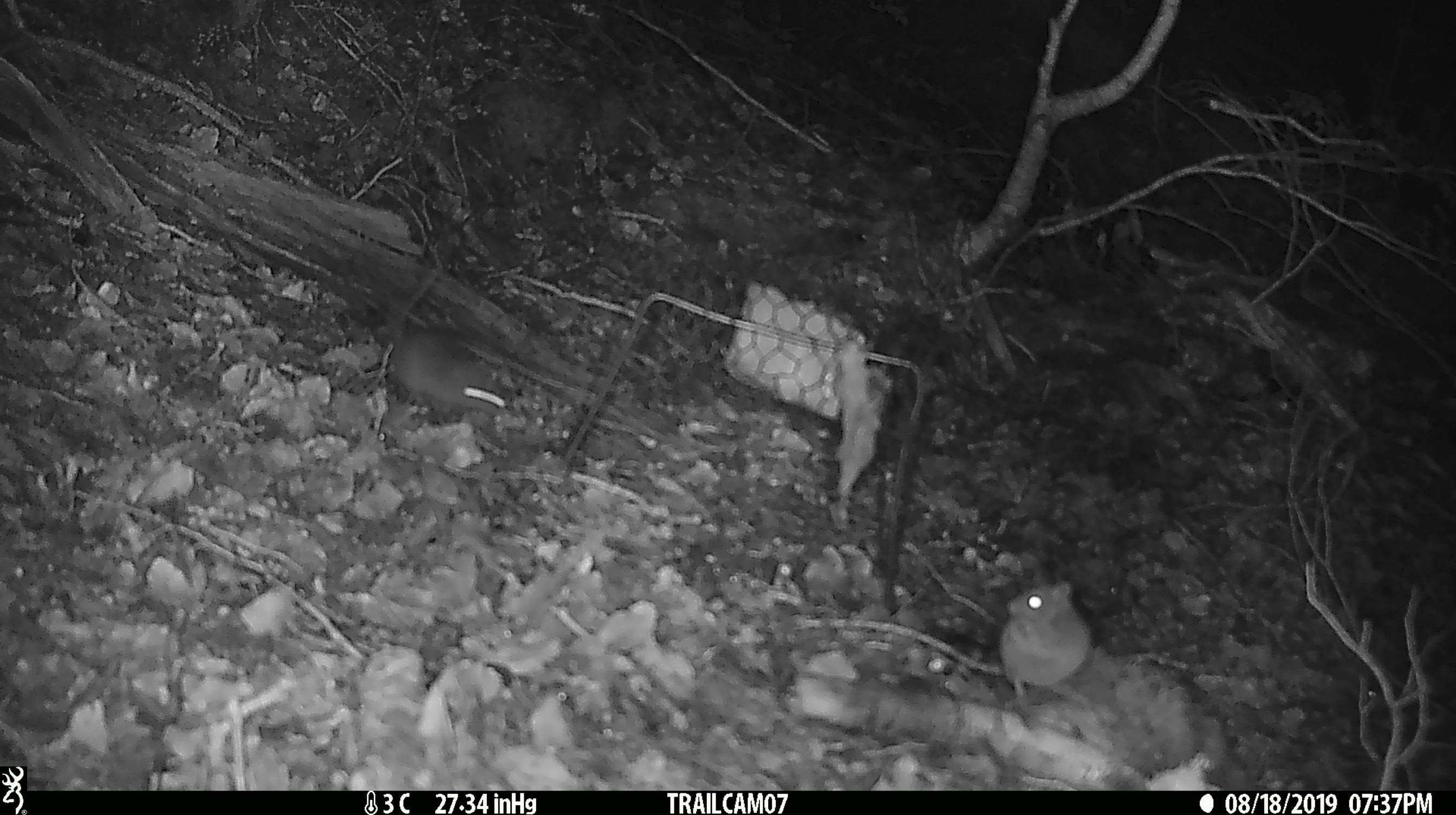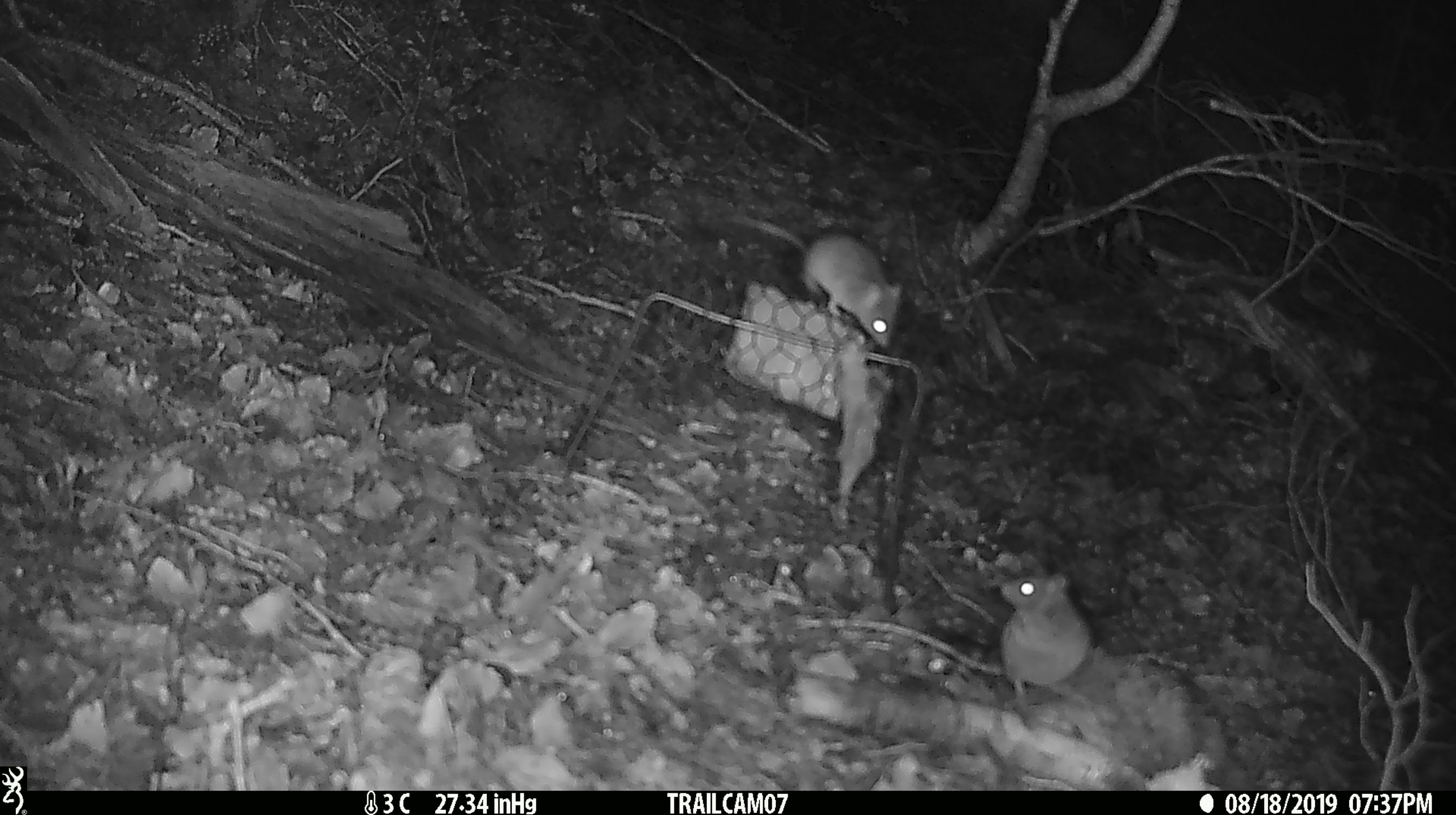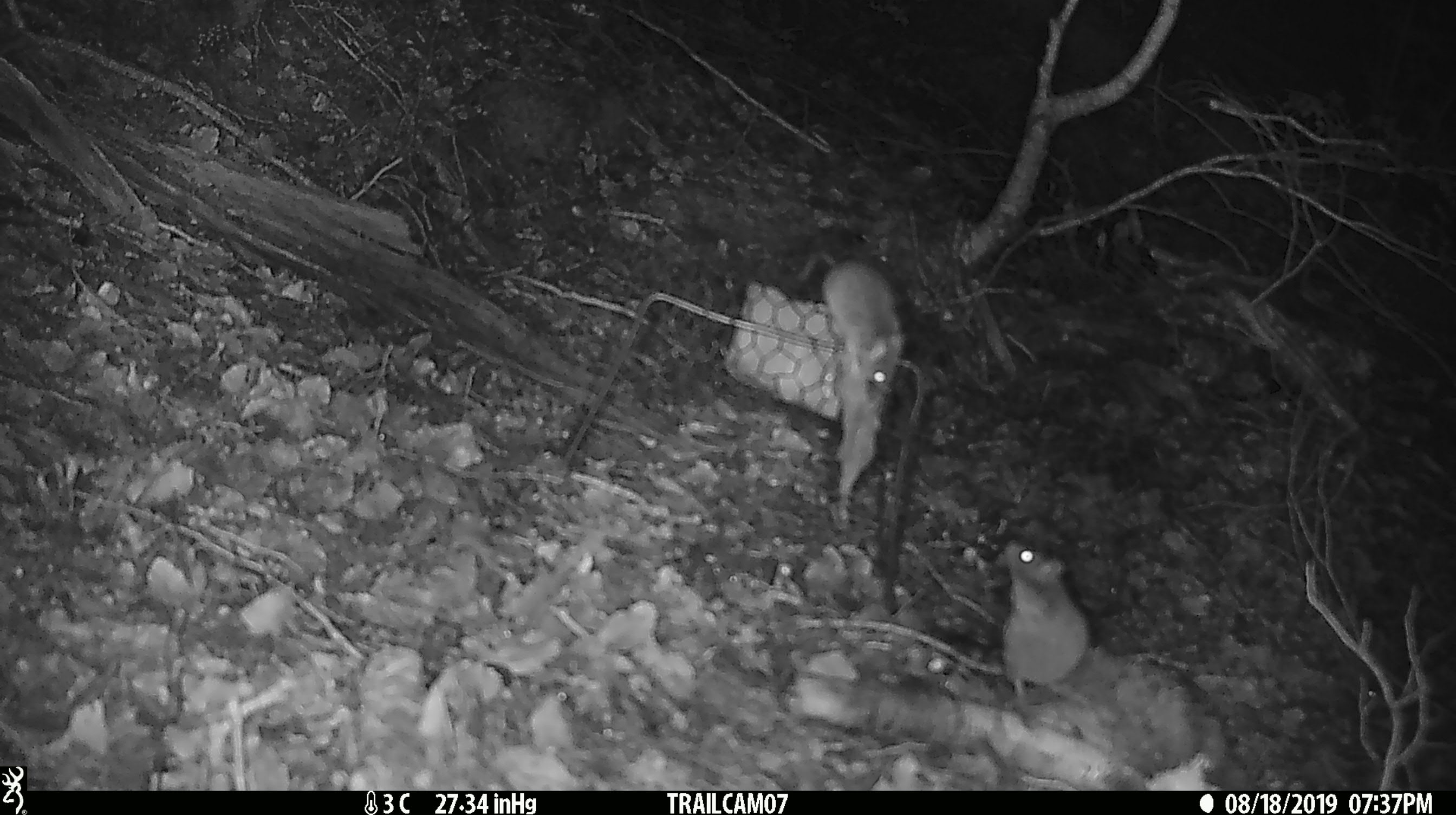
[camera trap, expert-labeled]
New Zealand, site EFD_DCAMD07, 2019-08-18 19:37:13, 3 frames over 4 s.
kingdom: Animalia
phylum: Chordata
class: Mammalia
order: Rodentia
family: Muridae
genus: Mus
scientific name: Mus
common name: mouse